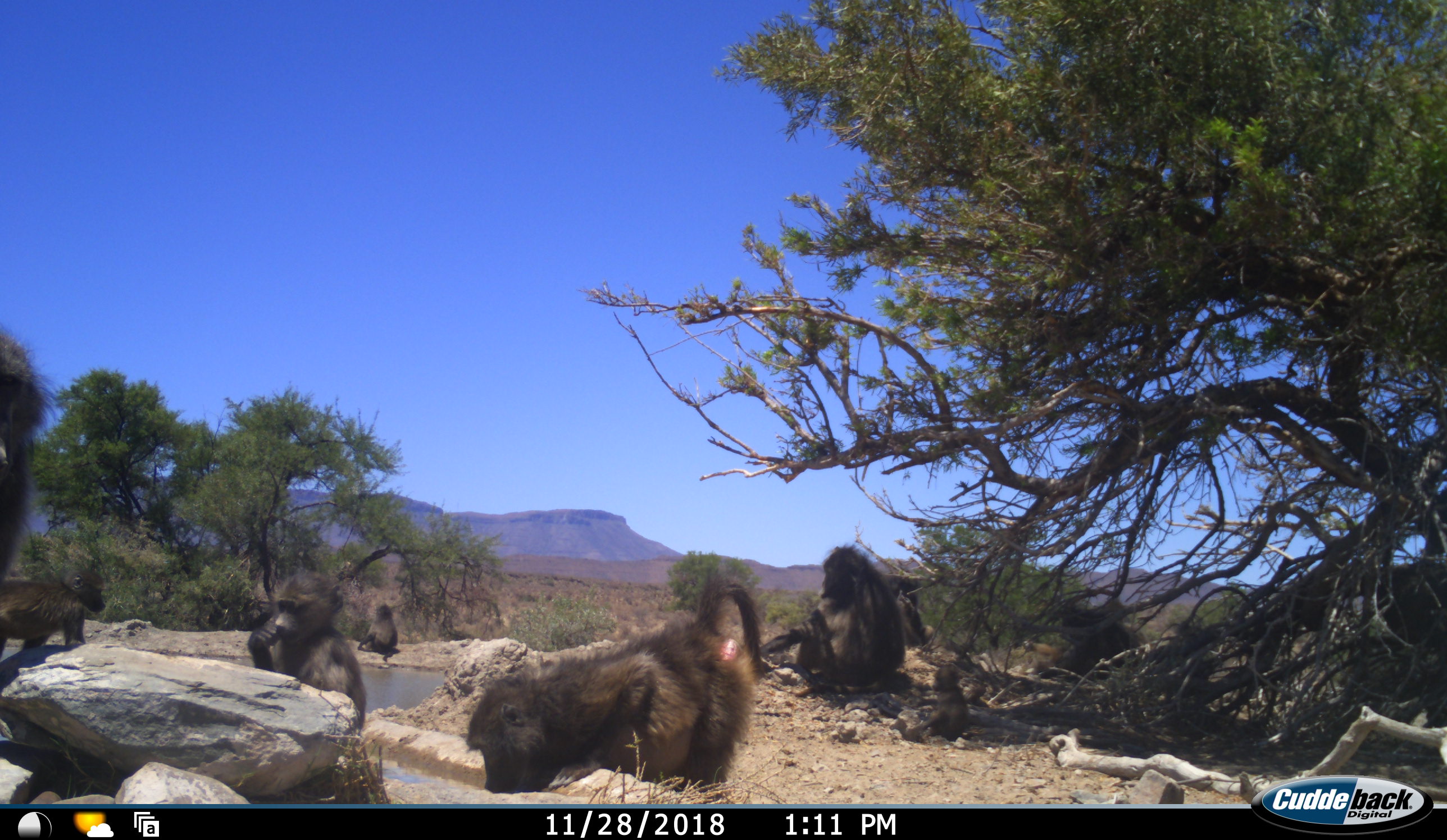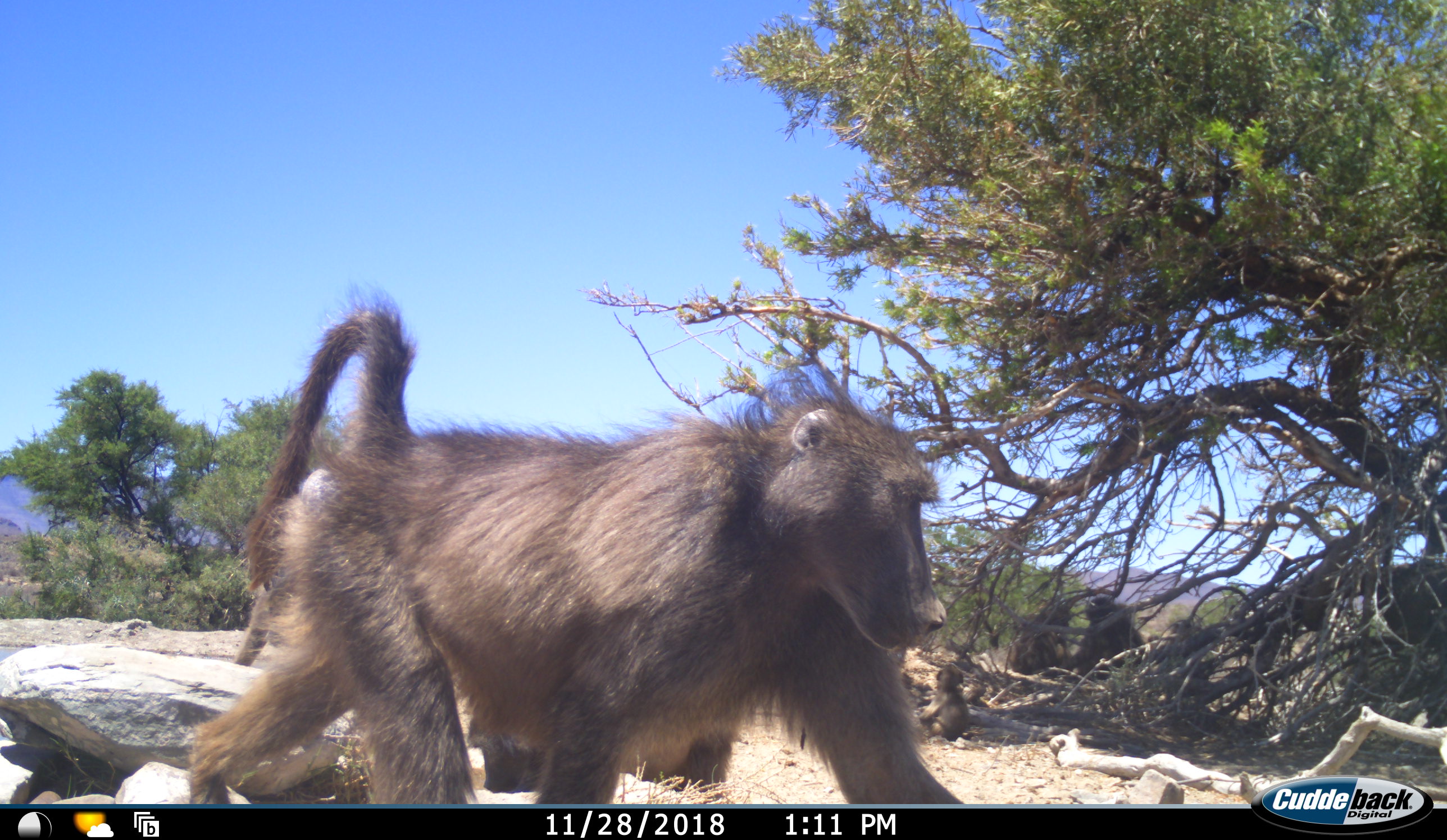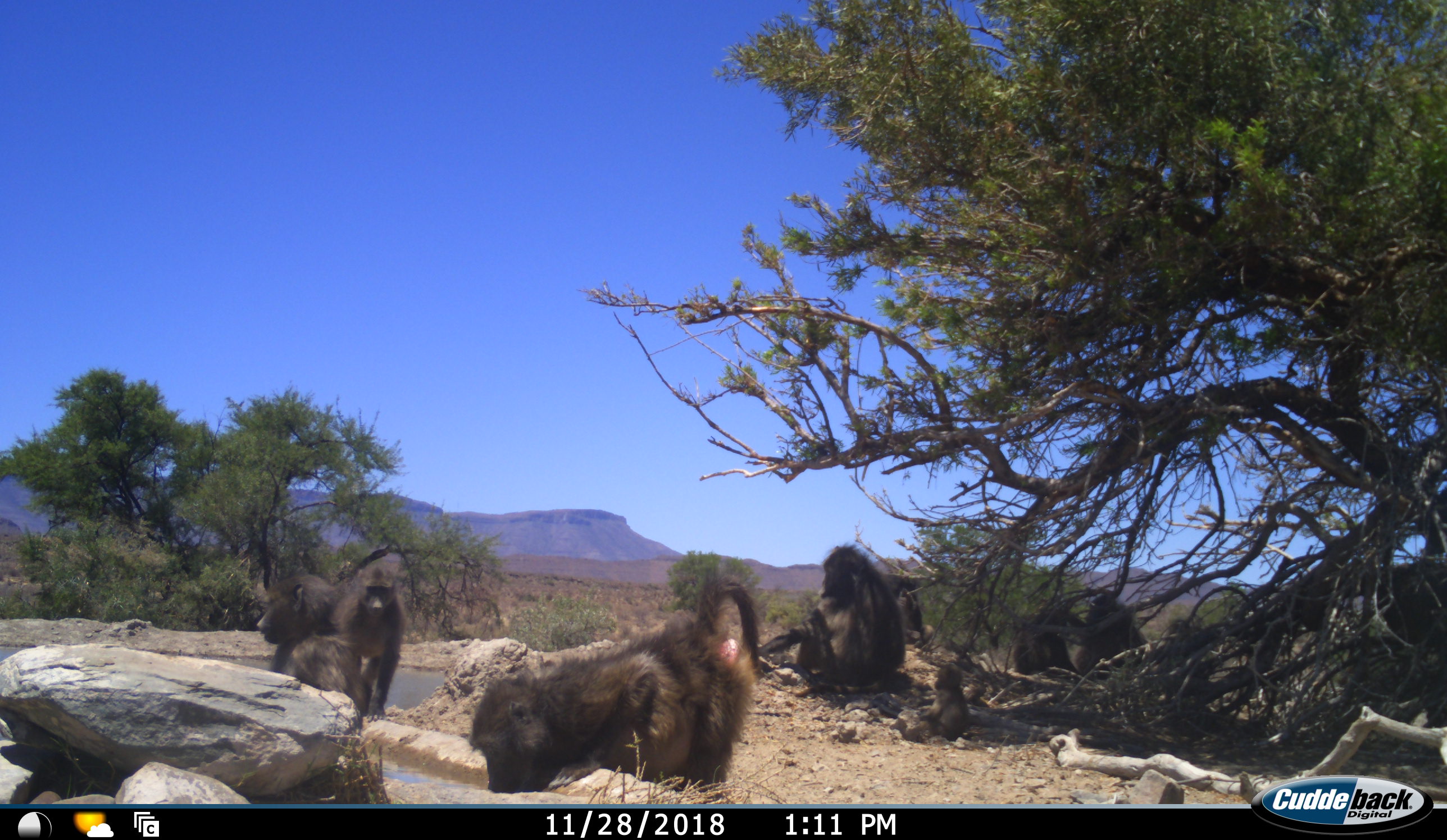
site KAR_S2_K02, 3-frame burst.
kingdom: Animalia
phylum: Chordata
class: Mammalia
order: Primates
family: Cercopithecidae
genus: Papio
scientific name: Papio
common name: baboon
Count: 9.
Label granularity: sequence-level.